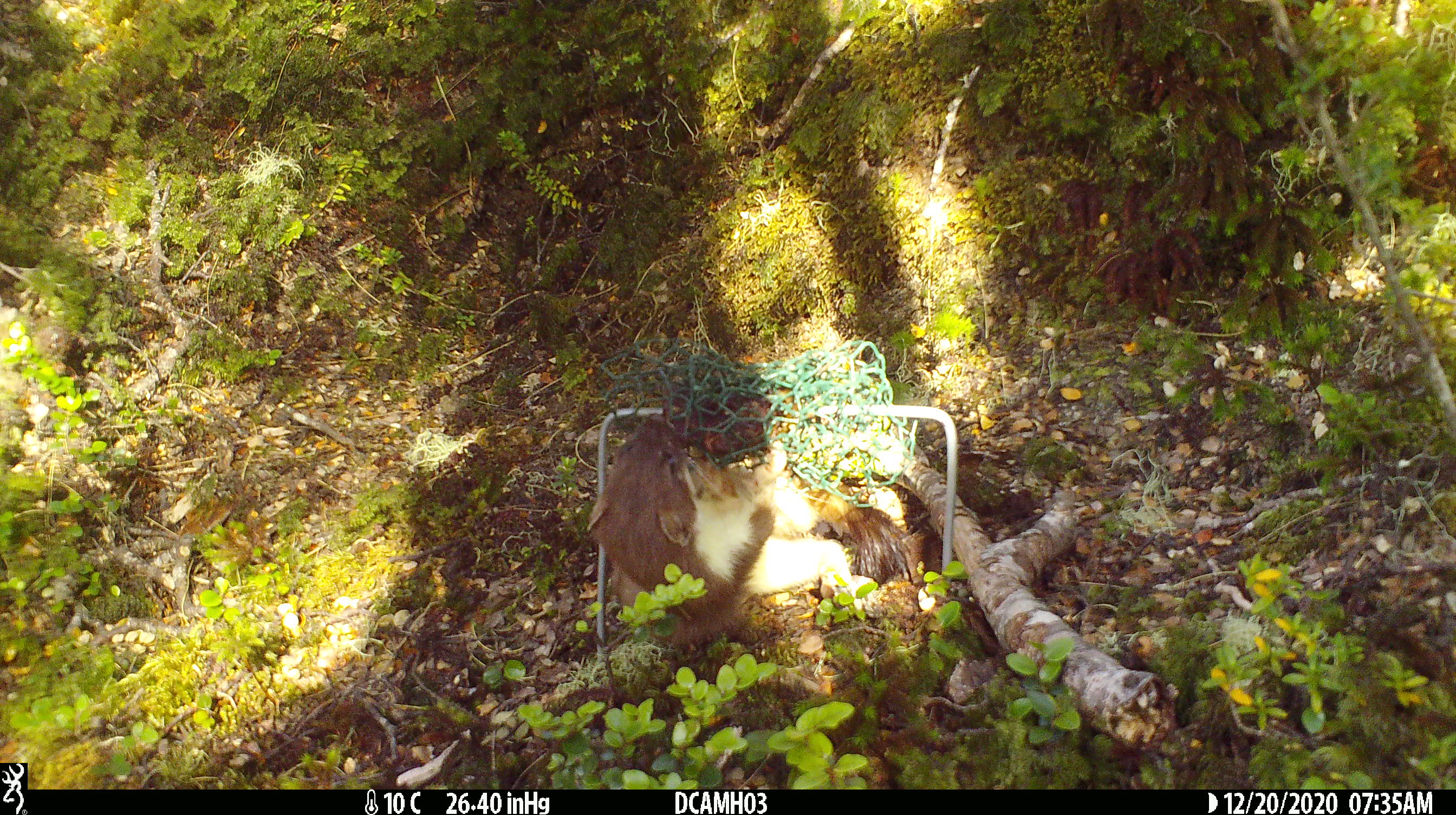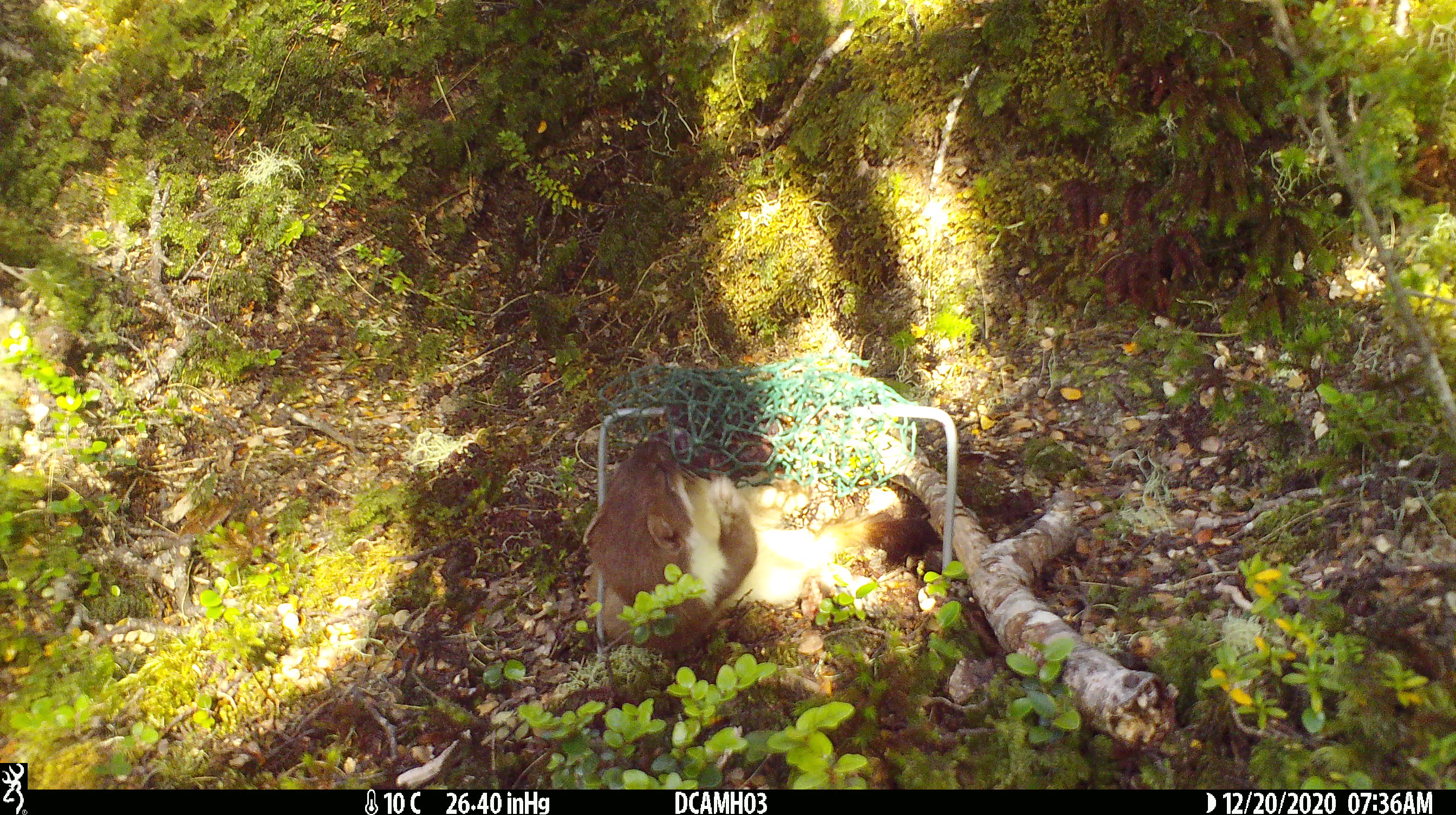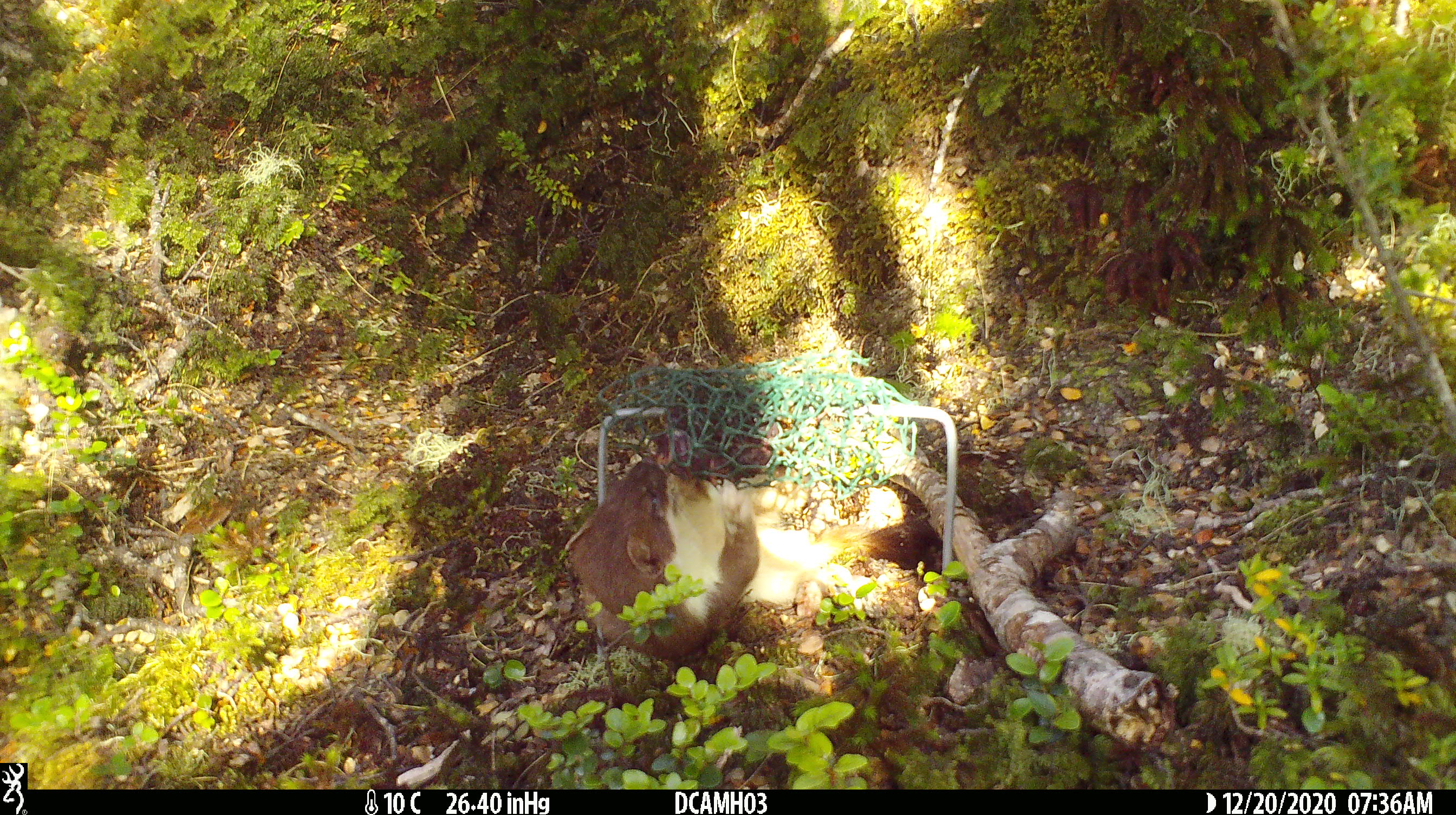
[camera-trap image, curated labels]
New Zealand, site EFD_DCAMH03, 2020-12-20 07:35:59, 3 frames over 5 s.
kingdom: Animalia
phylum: Chordata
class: Mammalia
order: Carnivora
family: Mustelidae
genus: Mustela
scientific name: Mustela erminea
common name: stoat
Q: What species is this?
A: Stoat (Mustela erminea).